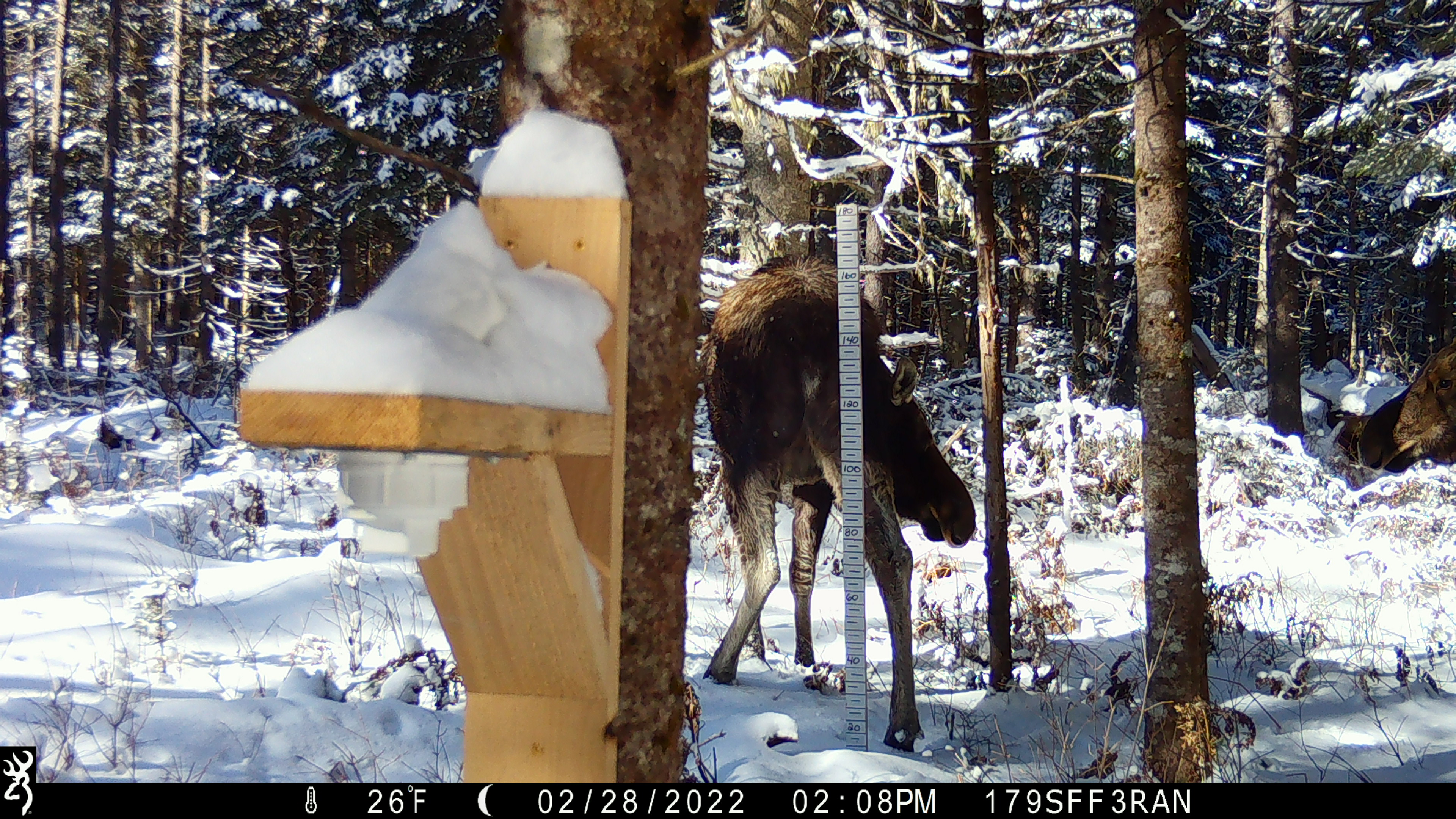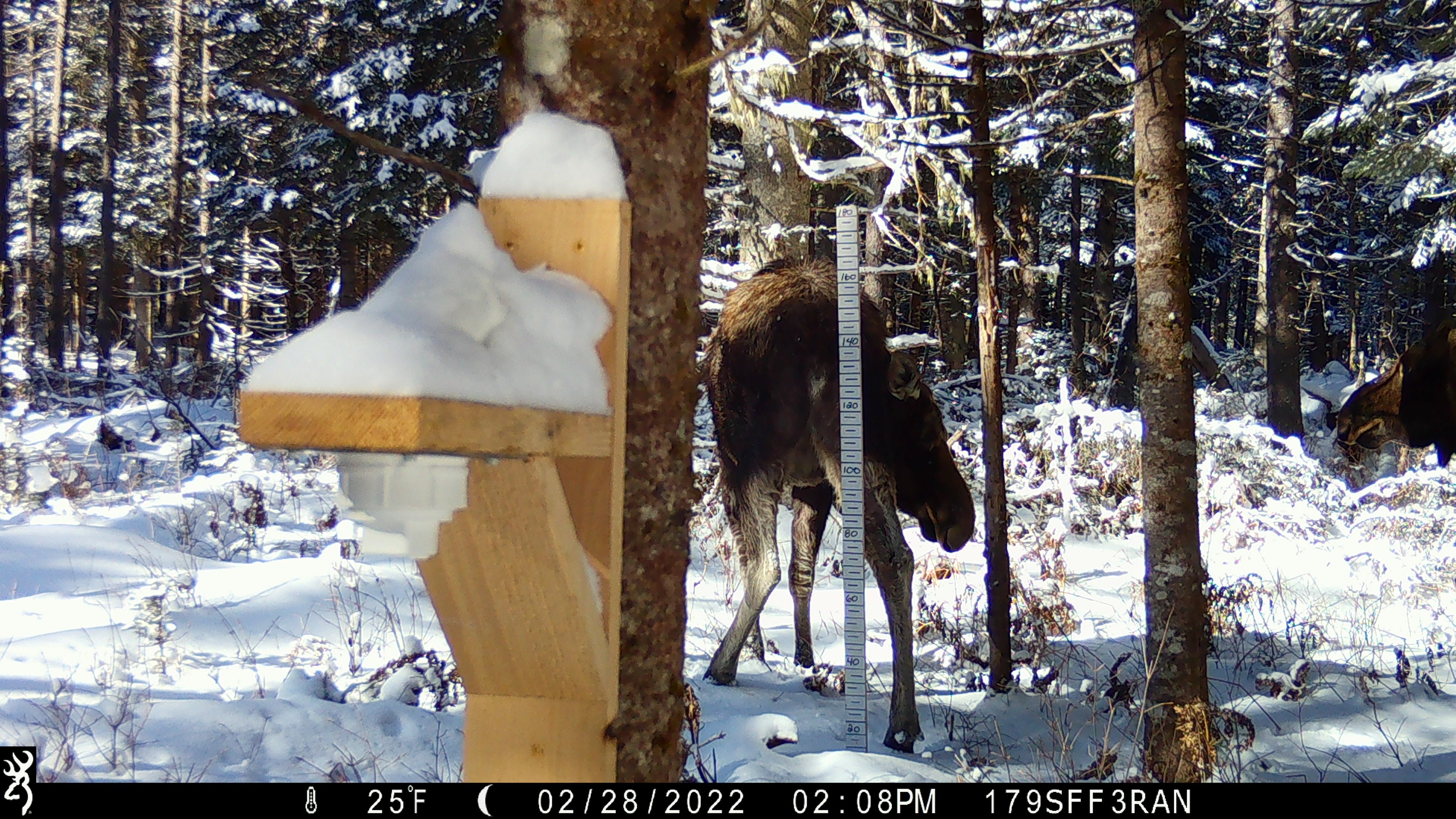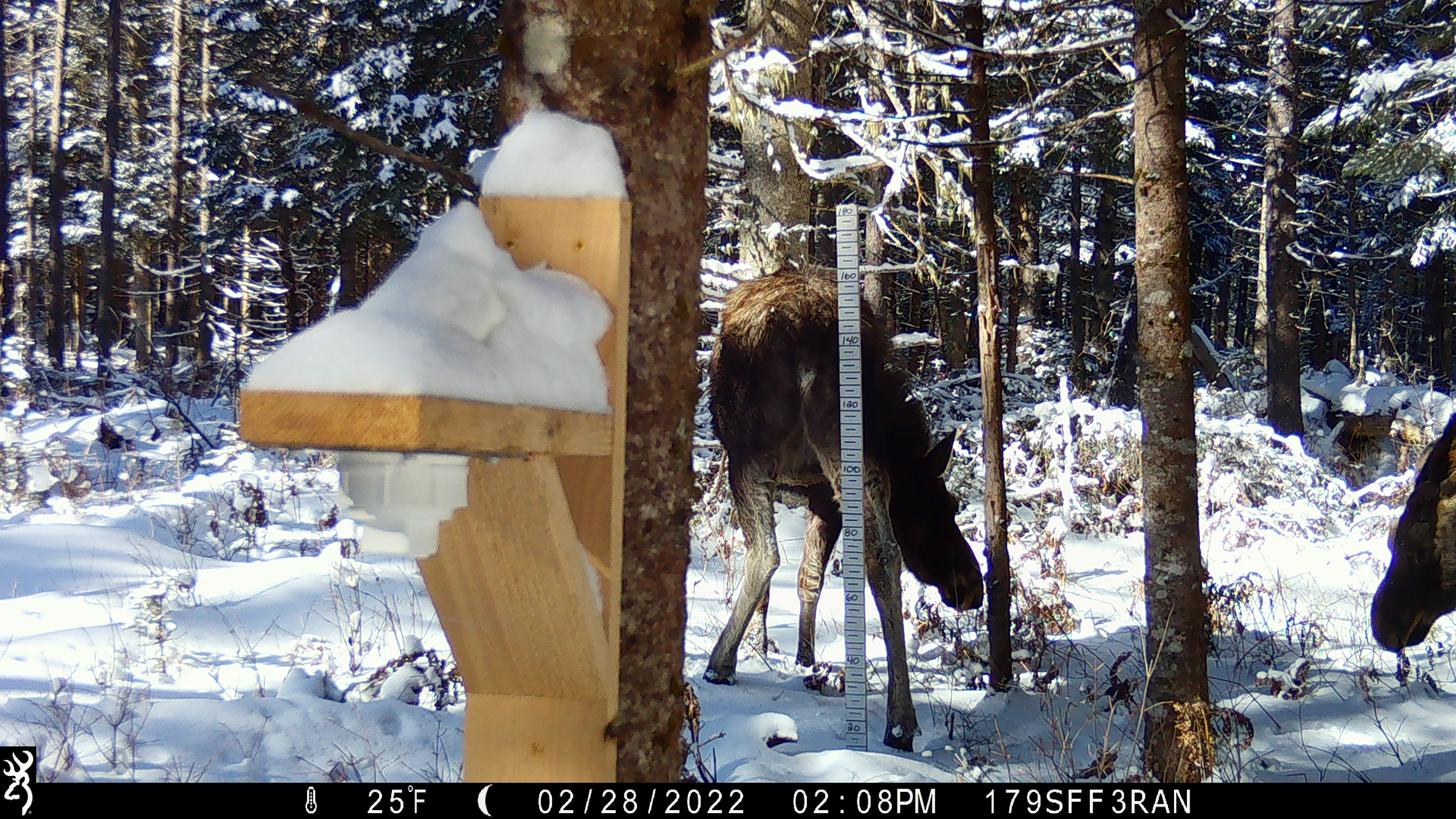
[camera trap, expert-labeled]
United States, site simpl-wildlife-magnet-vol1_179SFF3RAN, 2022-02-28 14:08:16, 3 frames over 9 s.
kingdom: Animalia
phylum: Chordata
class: Mammalia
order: Artiodactyla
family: Cervidae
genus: Alces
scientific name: Alces alces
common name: moose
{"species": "moose (Alces alces)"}